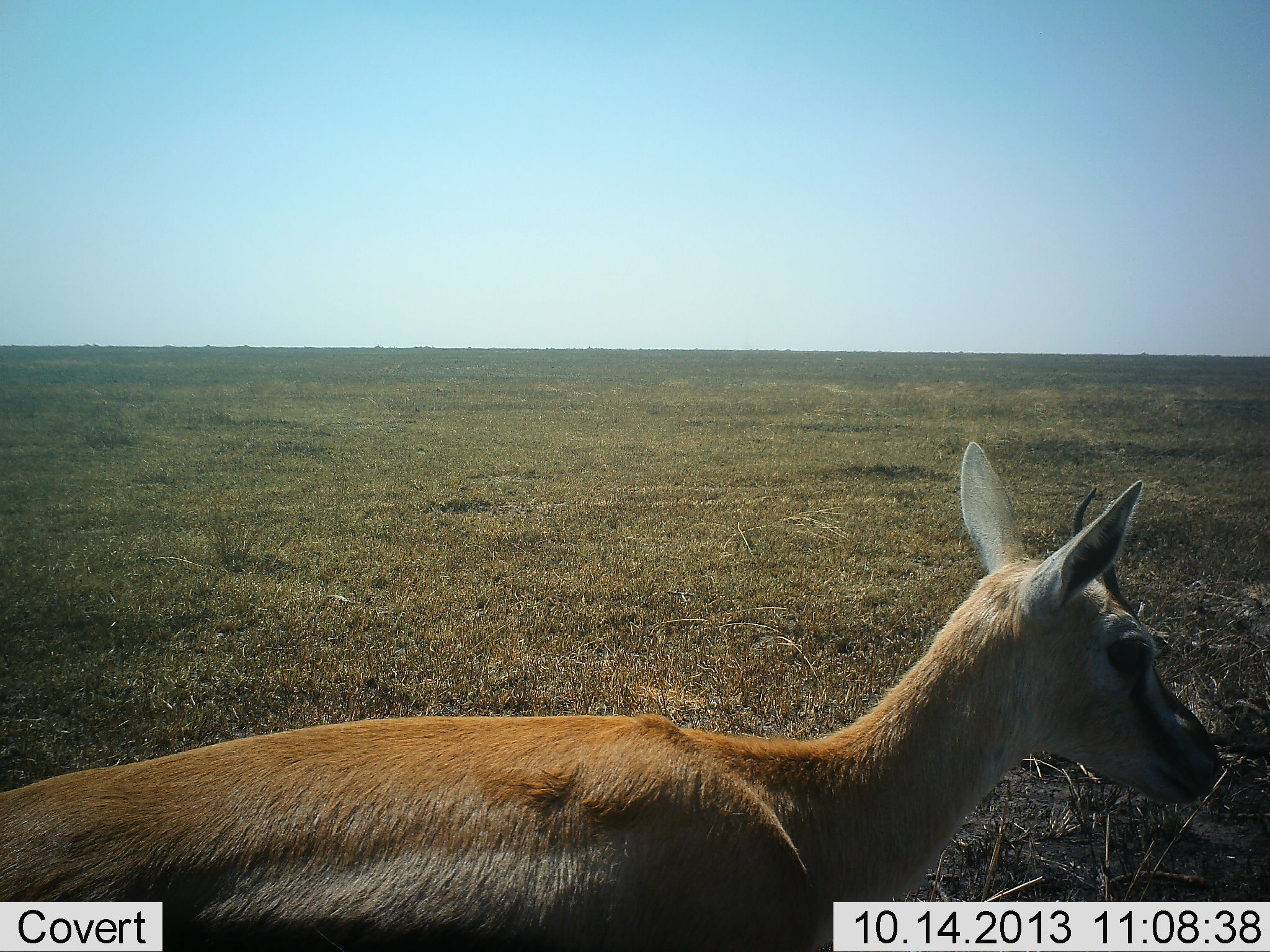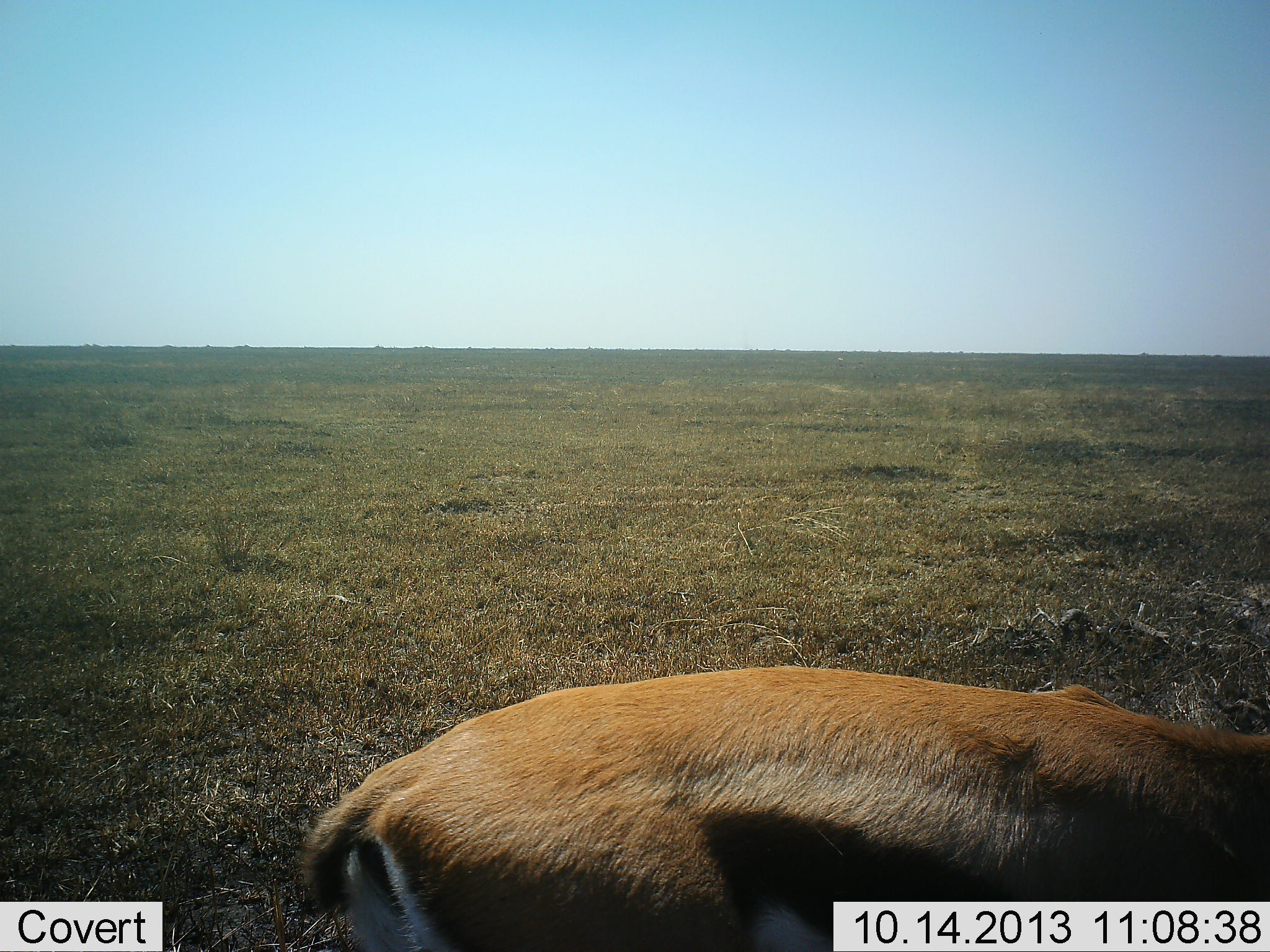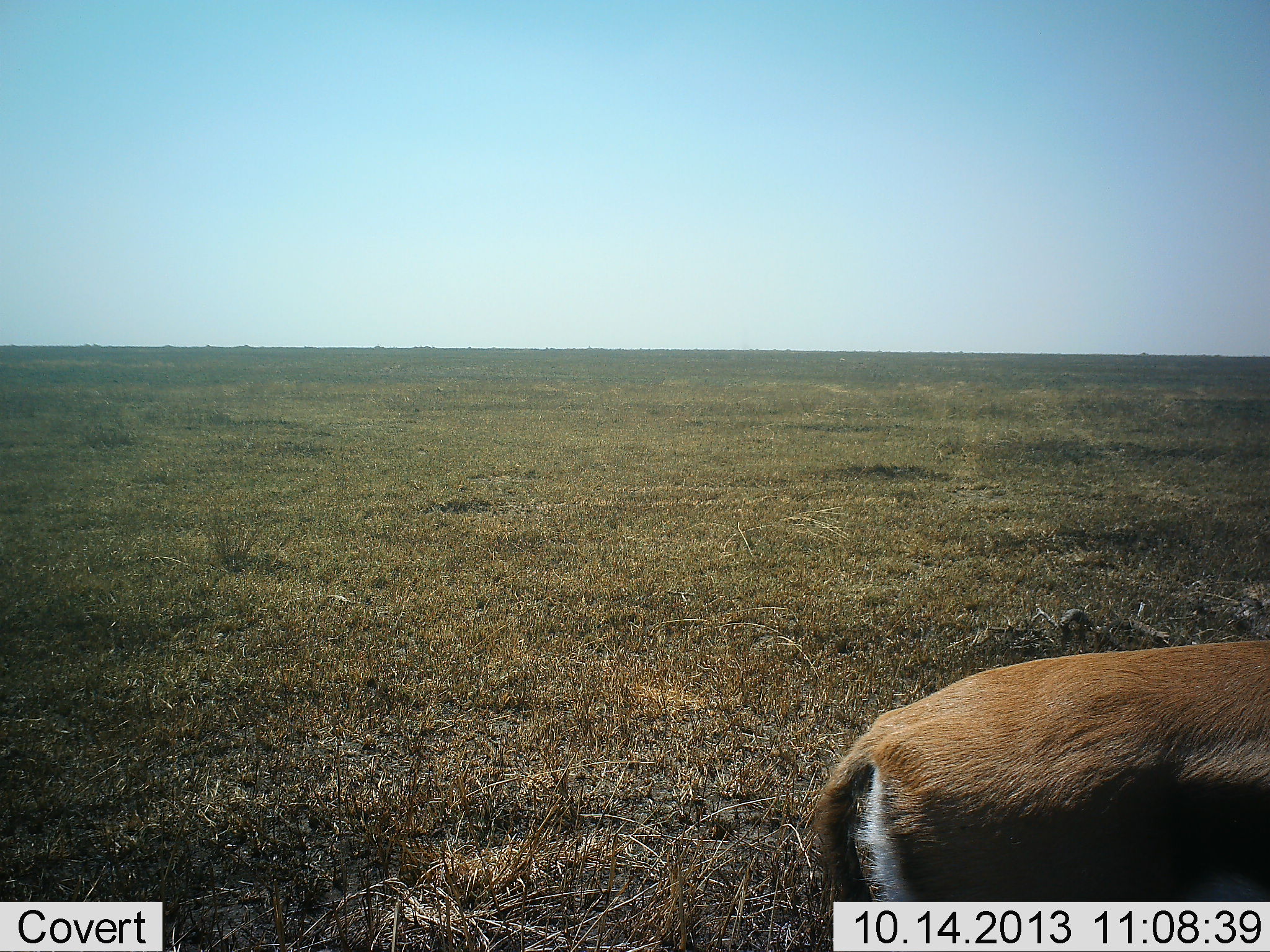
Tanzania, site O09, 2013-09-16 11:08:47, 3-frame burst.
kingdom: Animalia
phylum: Chordata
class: Mammalia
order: Artiodactyla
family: Bovidae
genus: Eudorcas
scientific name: Eudorcas thomsonii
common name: thomson's gazelle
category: gazellethomsons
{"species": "gazellethomsons (thomson's gazelle) (Eudorcas thomsonii)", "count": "1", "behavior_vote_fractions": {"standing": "10%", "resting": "0%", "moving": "90%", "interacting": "0%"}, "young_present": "20%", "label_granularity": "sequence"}